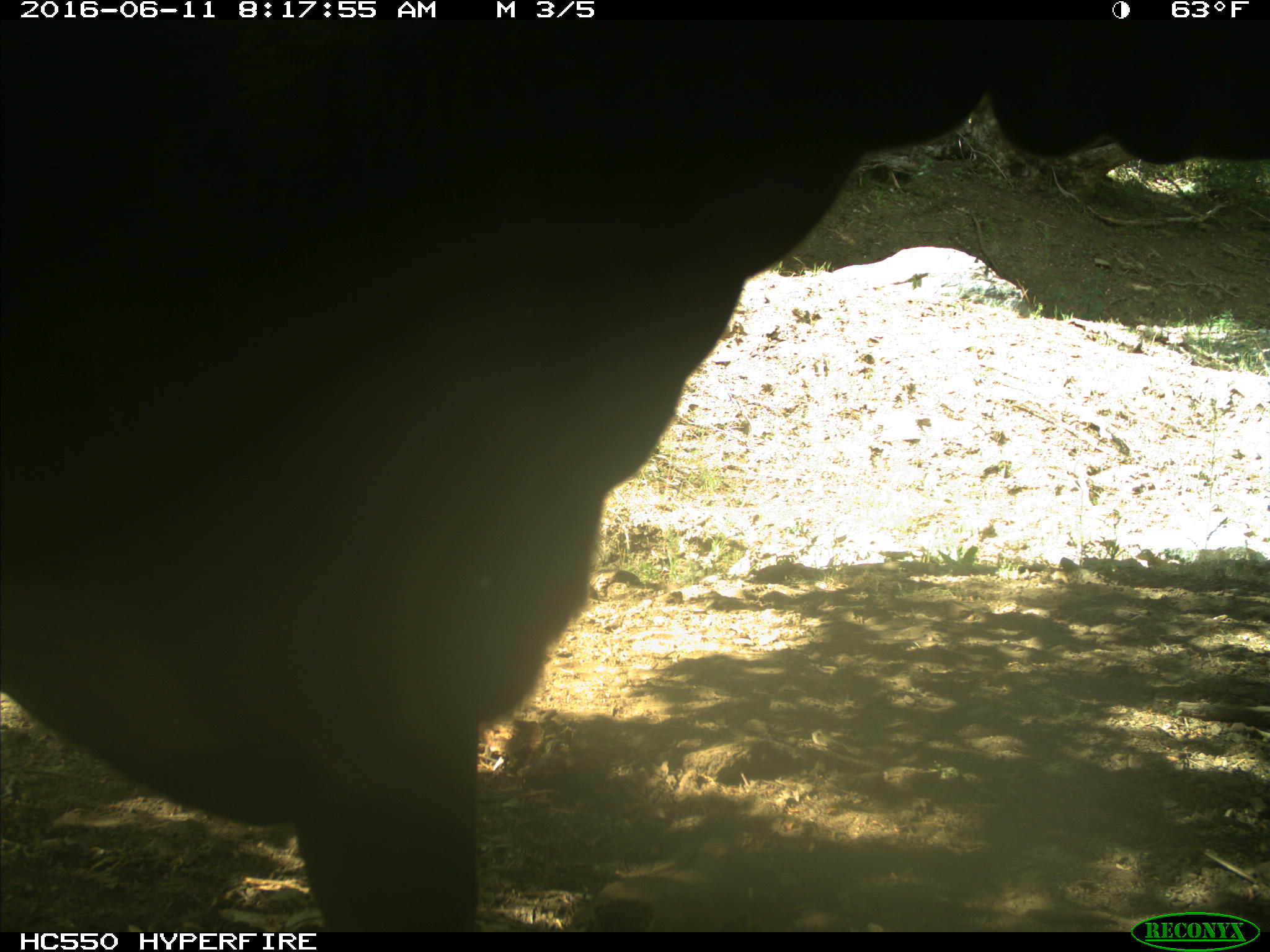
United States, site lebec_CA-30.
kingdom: Animalia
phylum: Chordata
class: Mammalia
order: Artiodactyla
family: Bovidae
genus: Bos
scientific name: Bos taurus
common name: domestic cow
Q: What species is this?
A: Bos taurus (domestic cow).